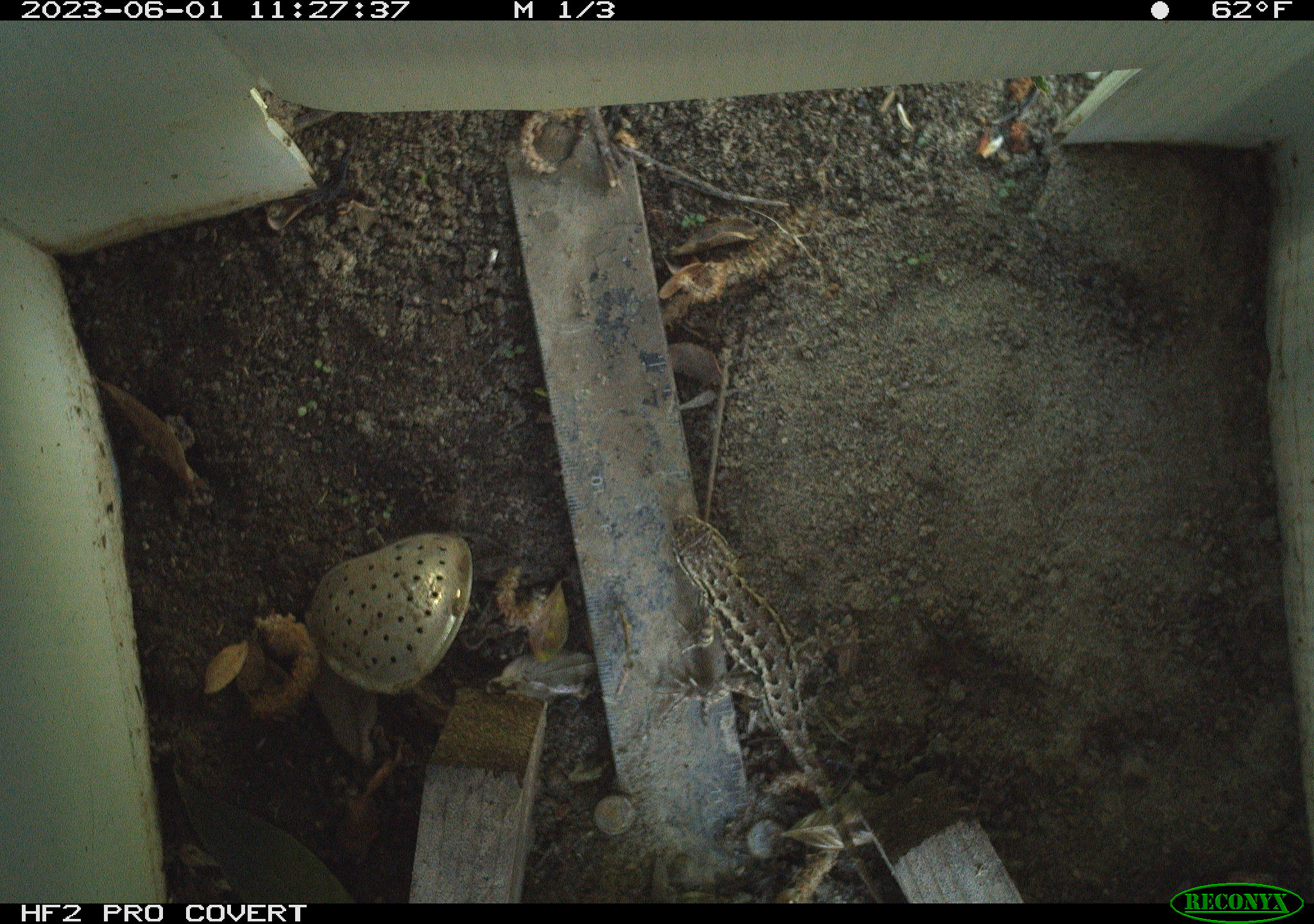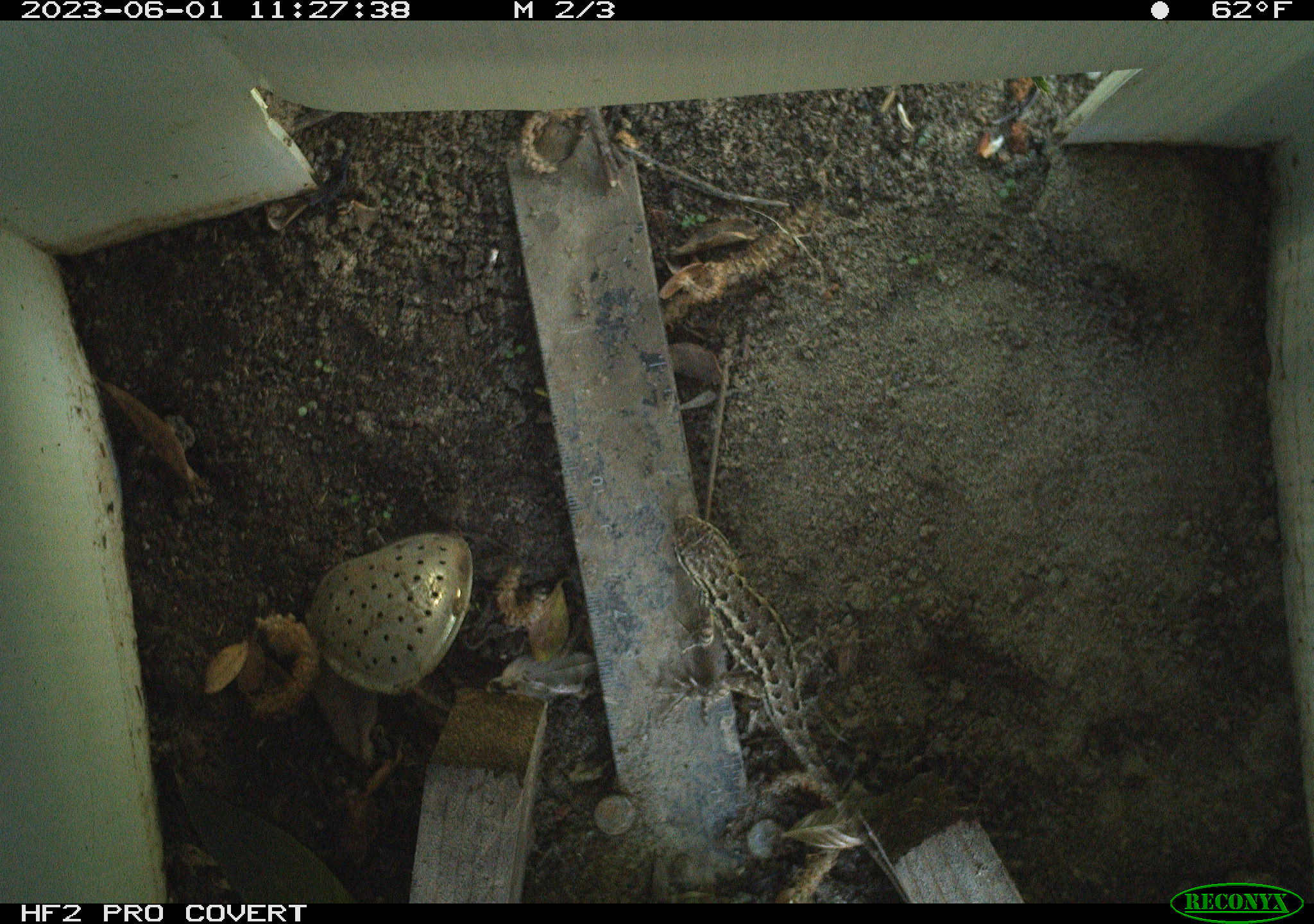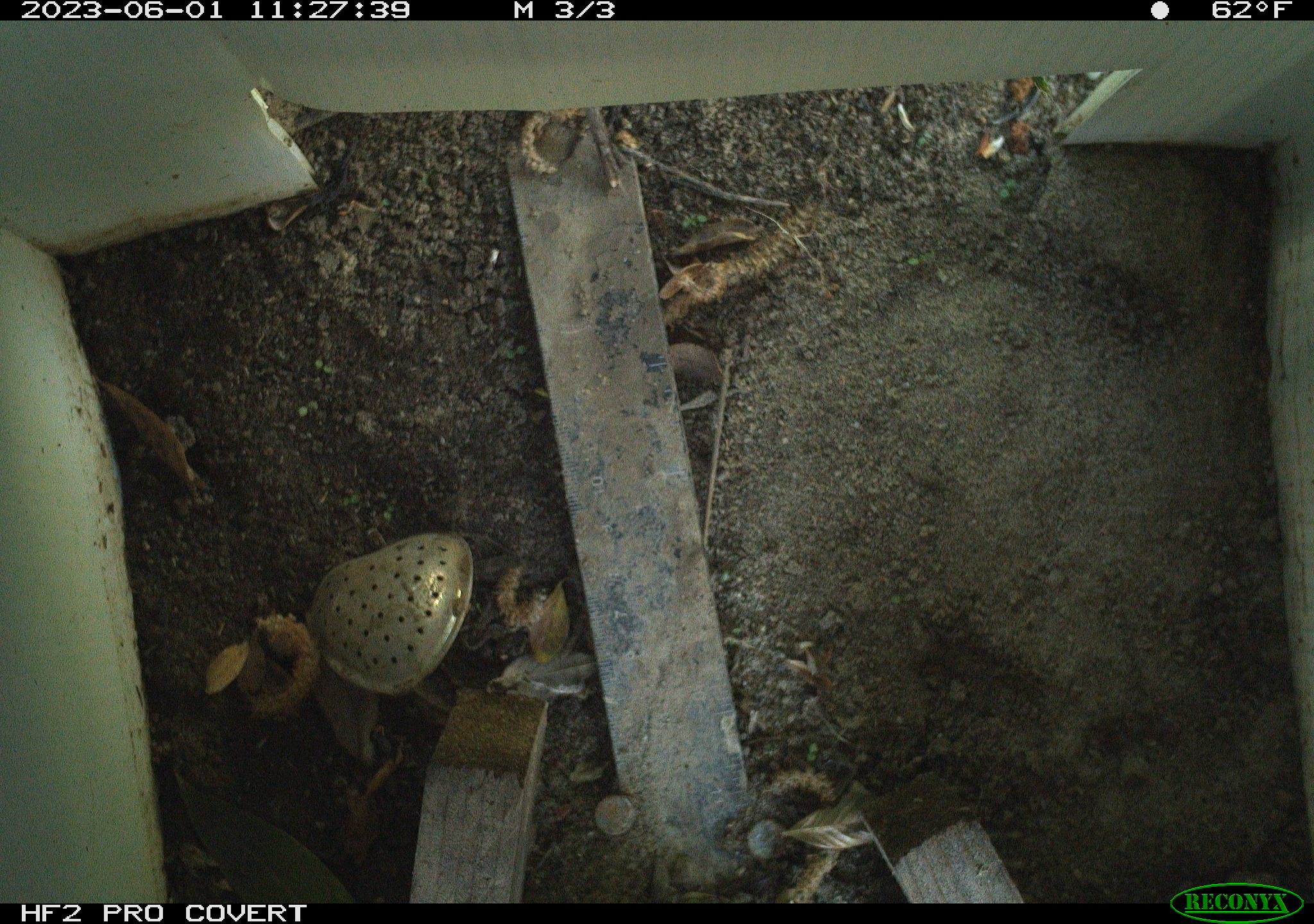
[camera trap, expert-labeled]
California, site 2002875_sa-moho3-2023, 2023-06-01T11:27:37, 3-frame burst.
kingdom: Animalia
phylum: Chordata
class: Reptilia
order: Squamata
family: Phrynosomatidae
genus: Sceloporus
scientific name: Sceloporus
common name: spiny lizards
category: sceloporus species